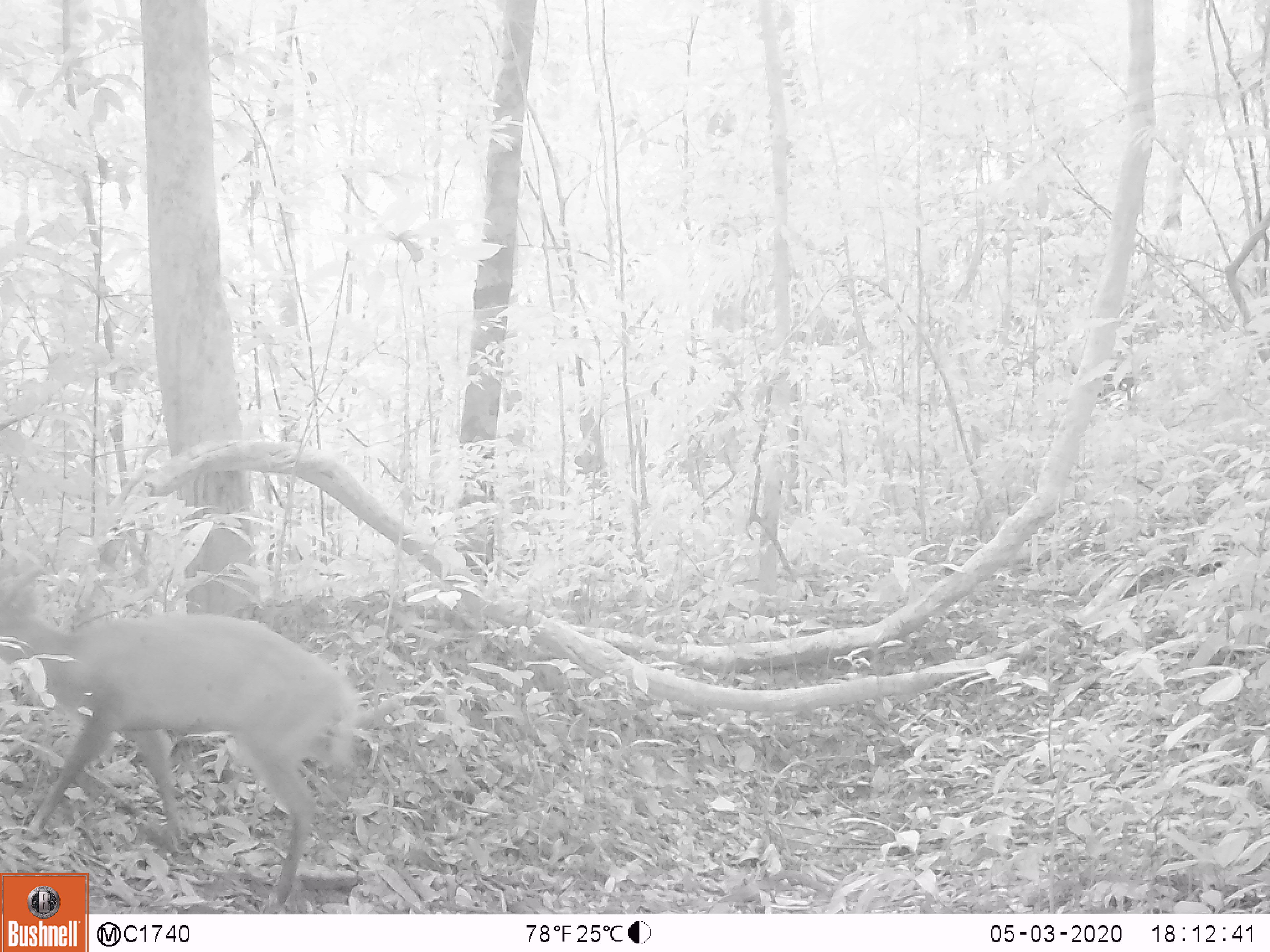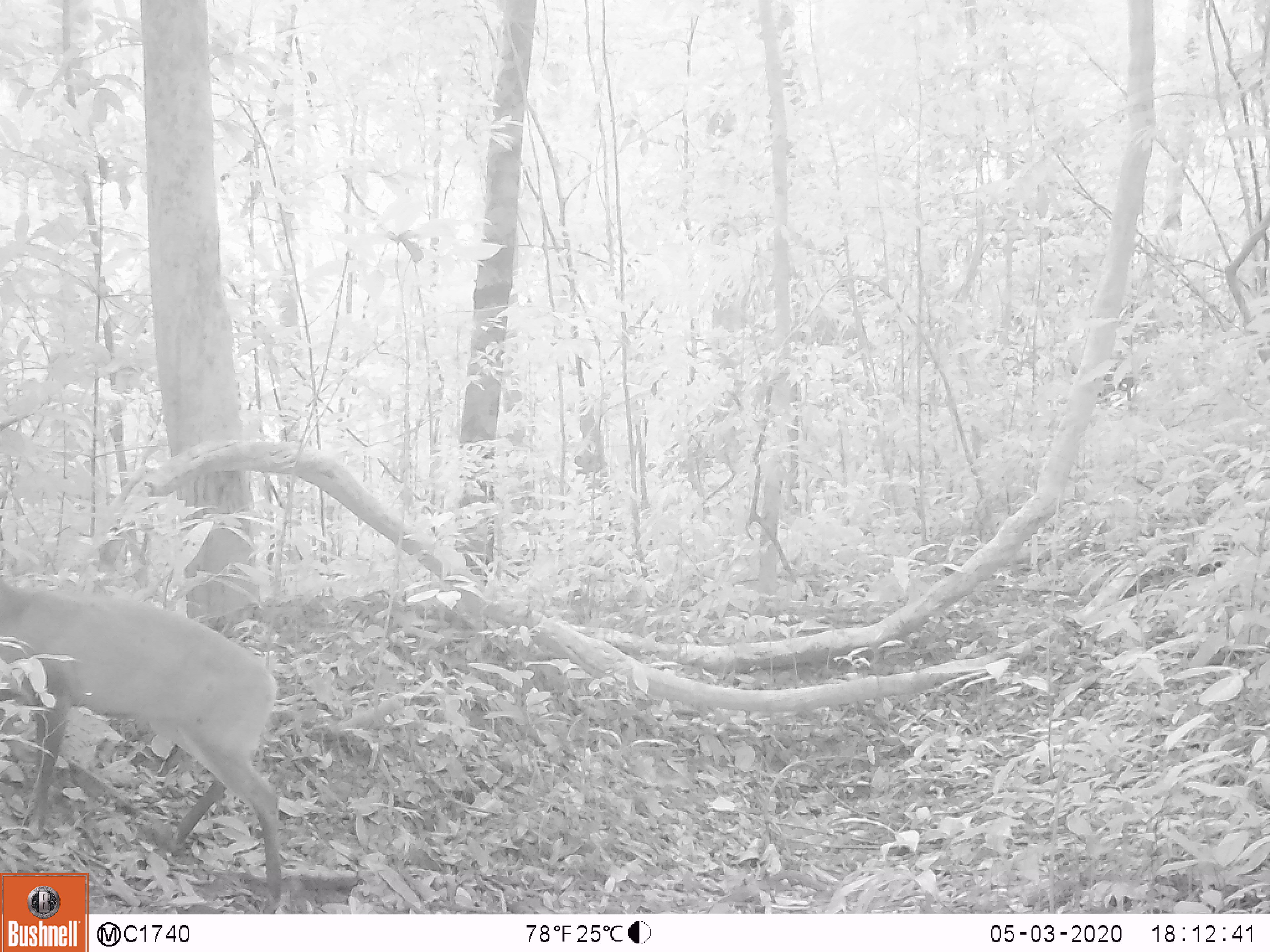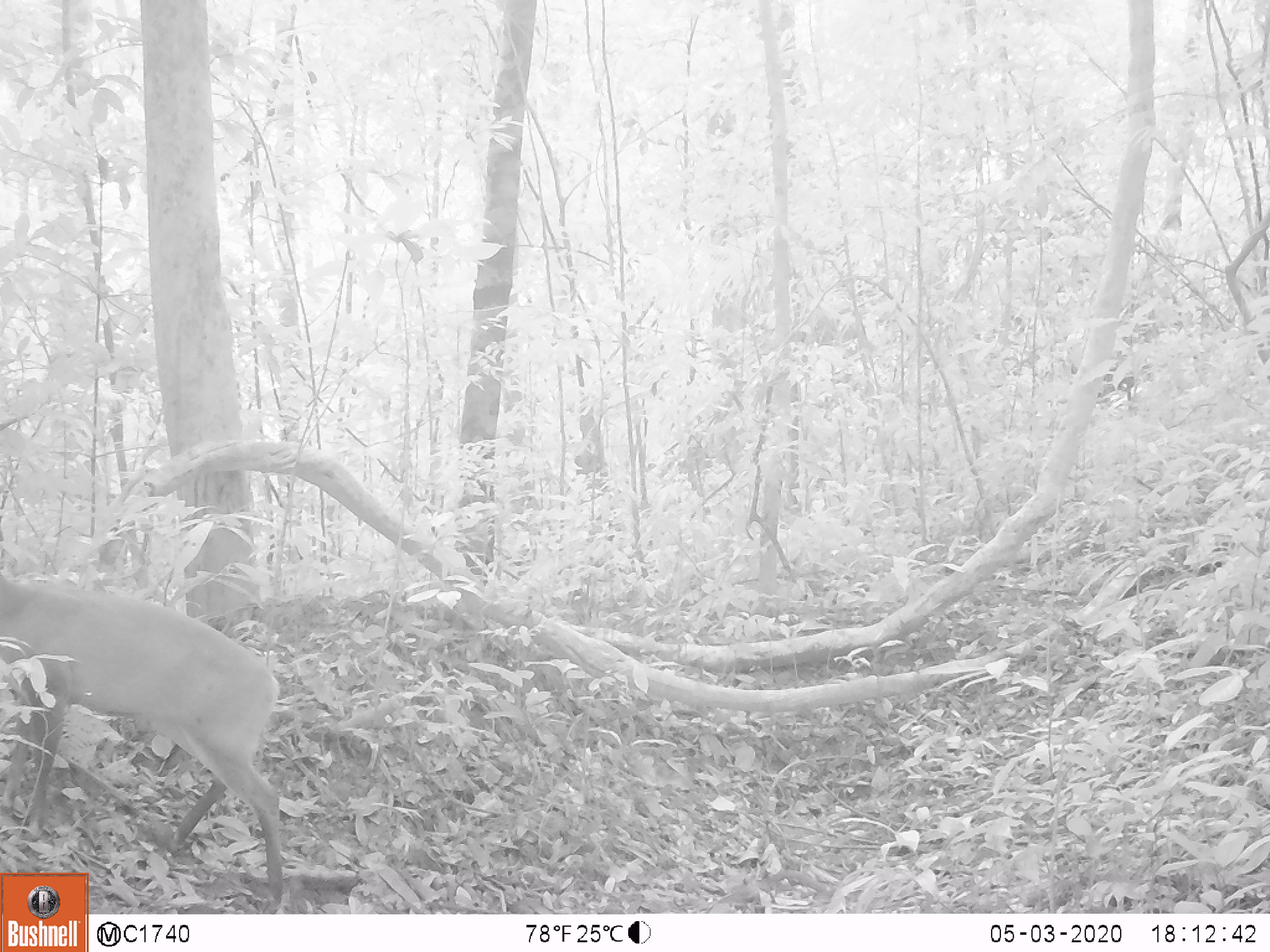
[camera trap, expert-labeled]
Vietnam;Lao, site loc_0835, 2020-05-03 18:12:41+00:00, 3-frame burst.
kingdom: Animalia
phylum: Chordata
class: Mammalia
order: Artiodactyla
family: Cervidae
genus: Muntiacus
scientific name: Muntiacus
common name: muntjacs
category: unidentified muntjac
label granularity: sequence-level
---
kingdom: Animalia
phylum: Chordata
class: Mammalia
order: Artiodactyla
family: Cervidae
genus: Muntiacus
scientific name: Muntiacus muntjak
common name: red muntjac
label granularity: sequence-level